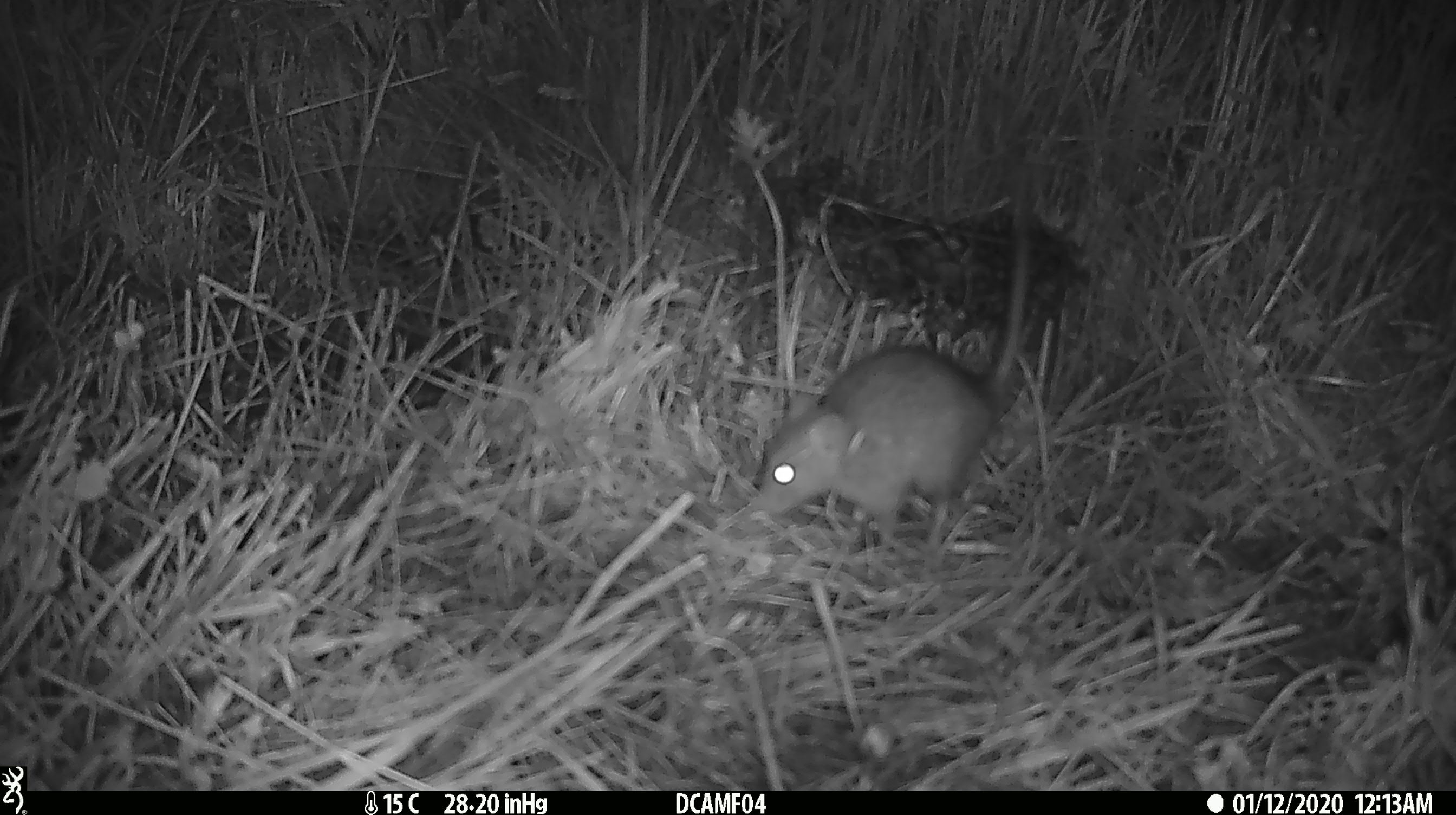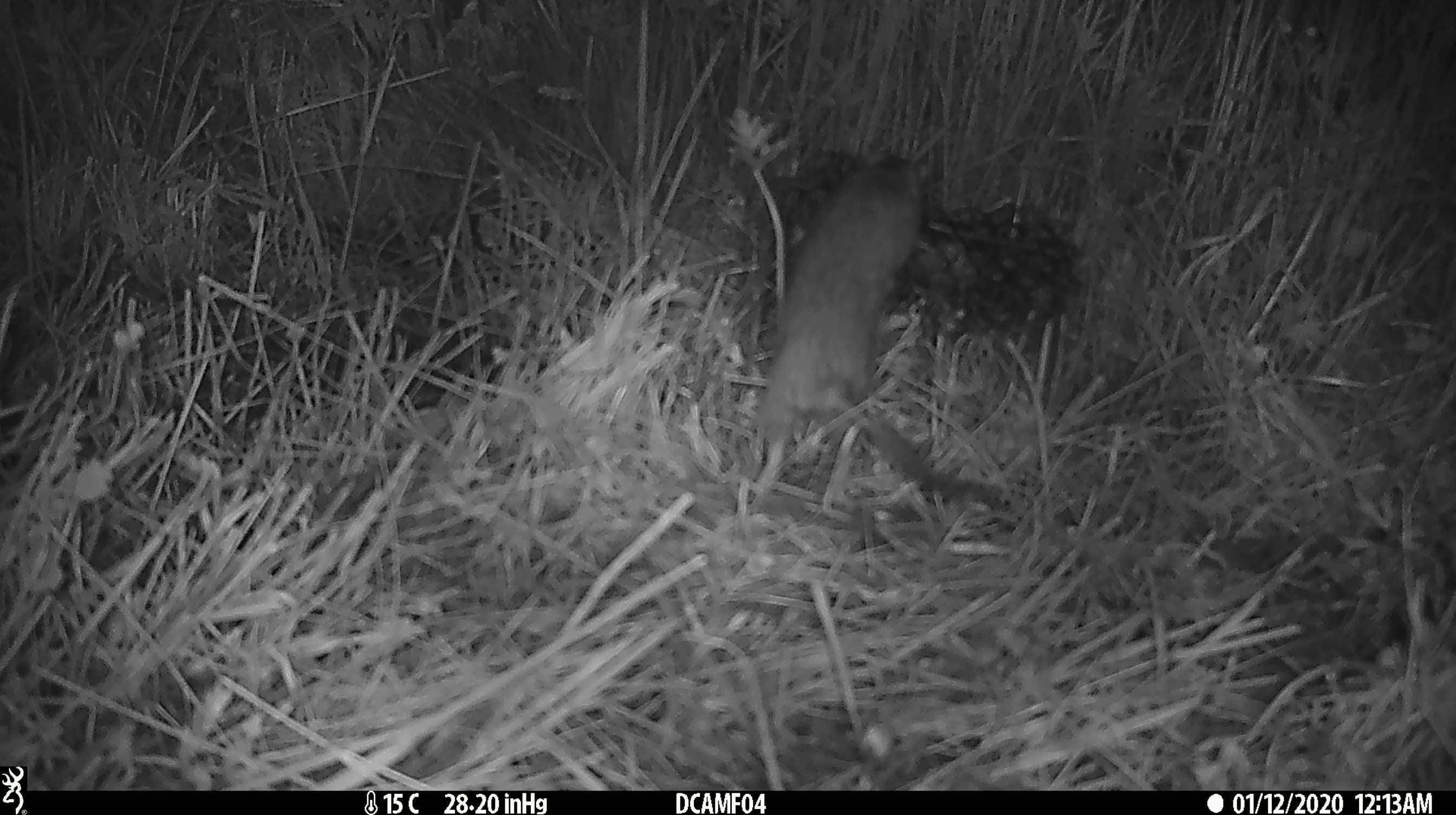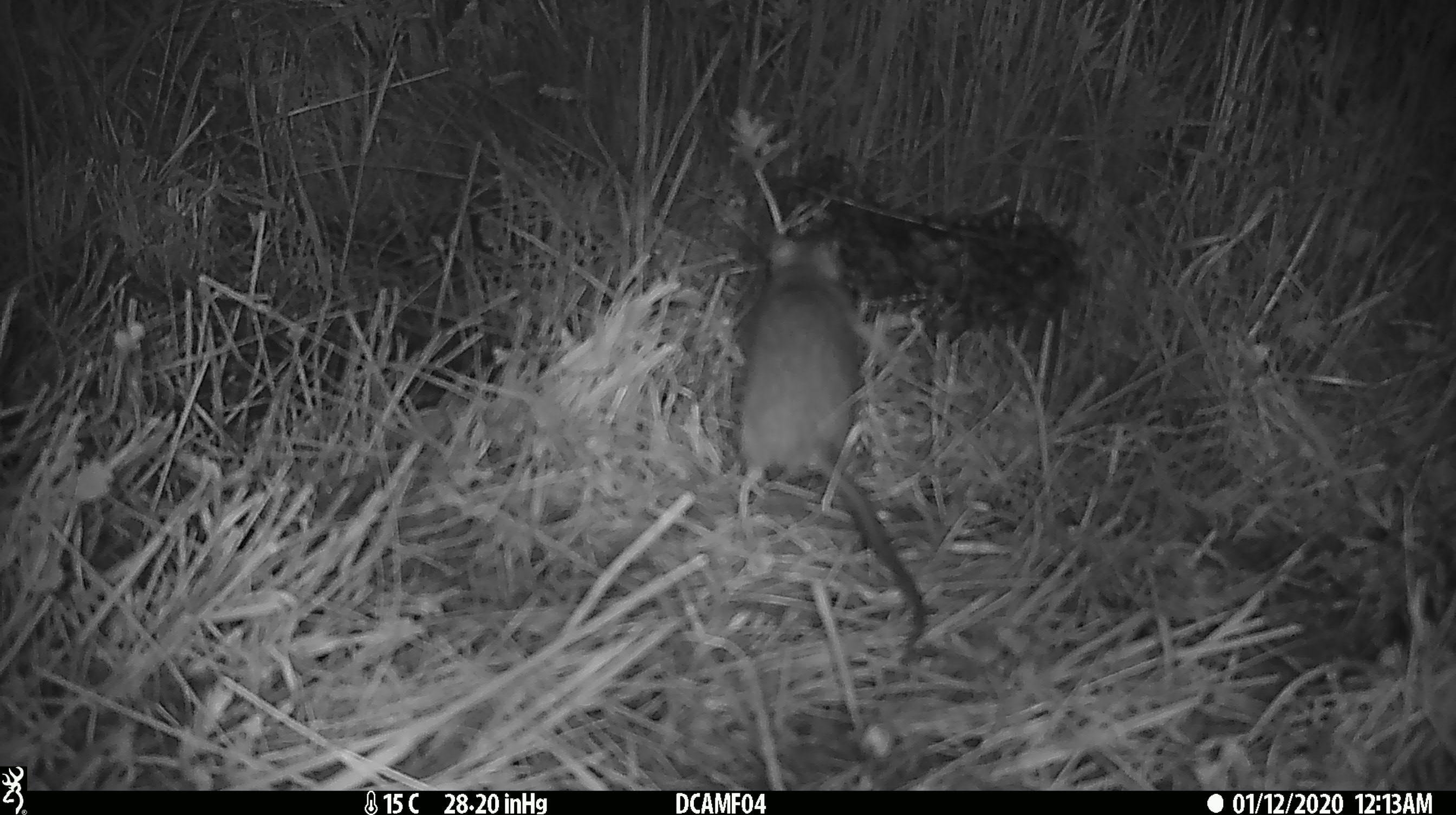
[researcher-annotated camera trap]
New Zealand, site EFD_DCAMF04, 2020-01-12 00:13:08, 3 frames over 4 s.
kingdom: Animalia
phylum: Chordata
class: Mammalia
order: Rodentia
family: Muridae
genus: Rattus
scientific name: Rattus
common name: rat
Rat (Rattus).